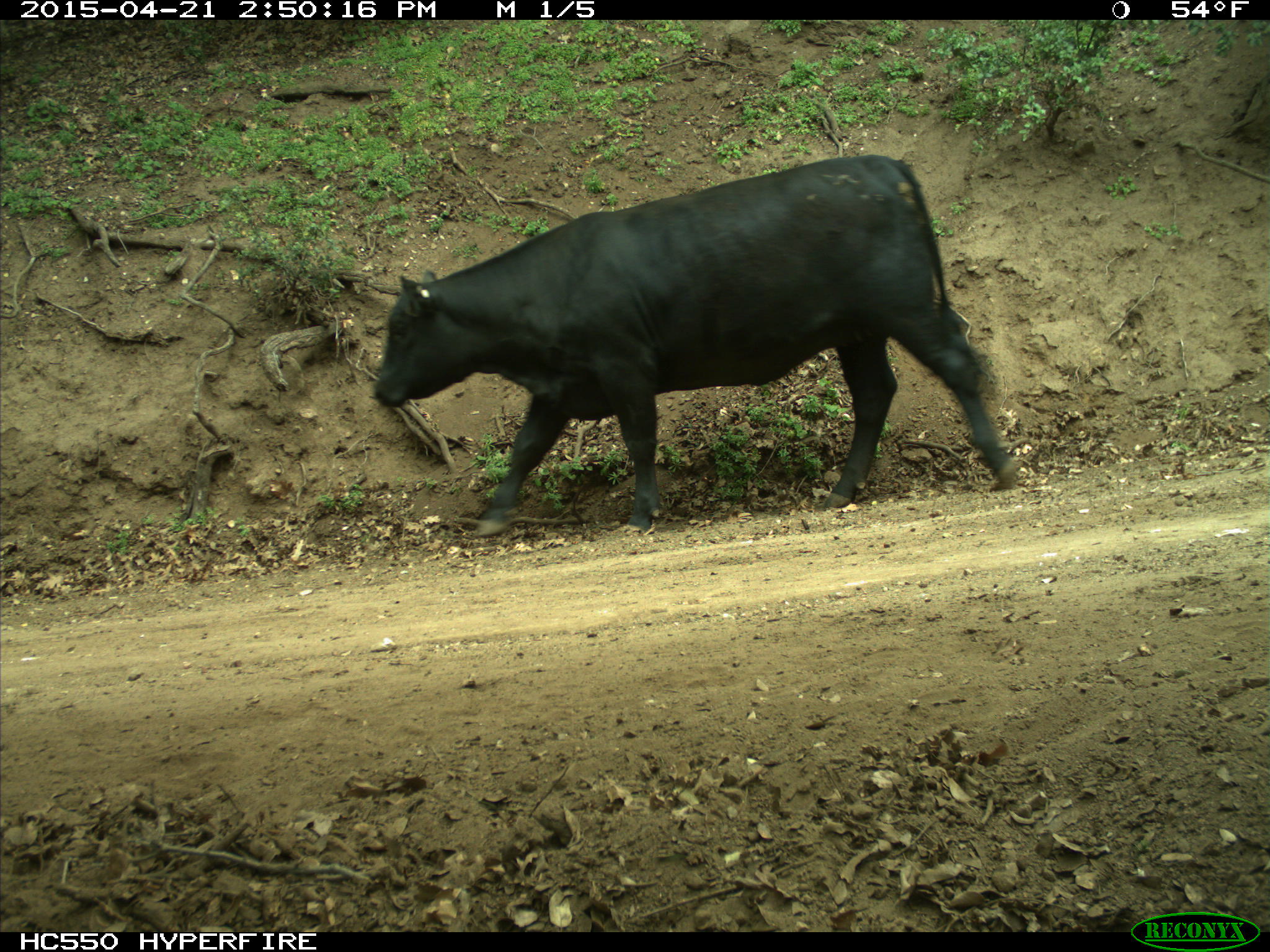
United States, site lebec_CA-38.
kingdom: Animalia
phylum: Chordata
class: Mammalia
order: Artiodactyla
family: Bovidae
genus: Bos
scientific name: Bos taurus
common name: domestic cow